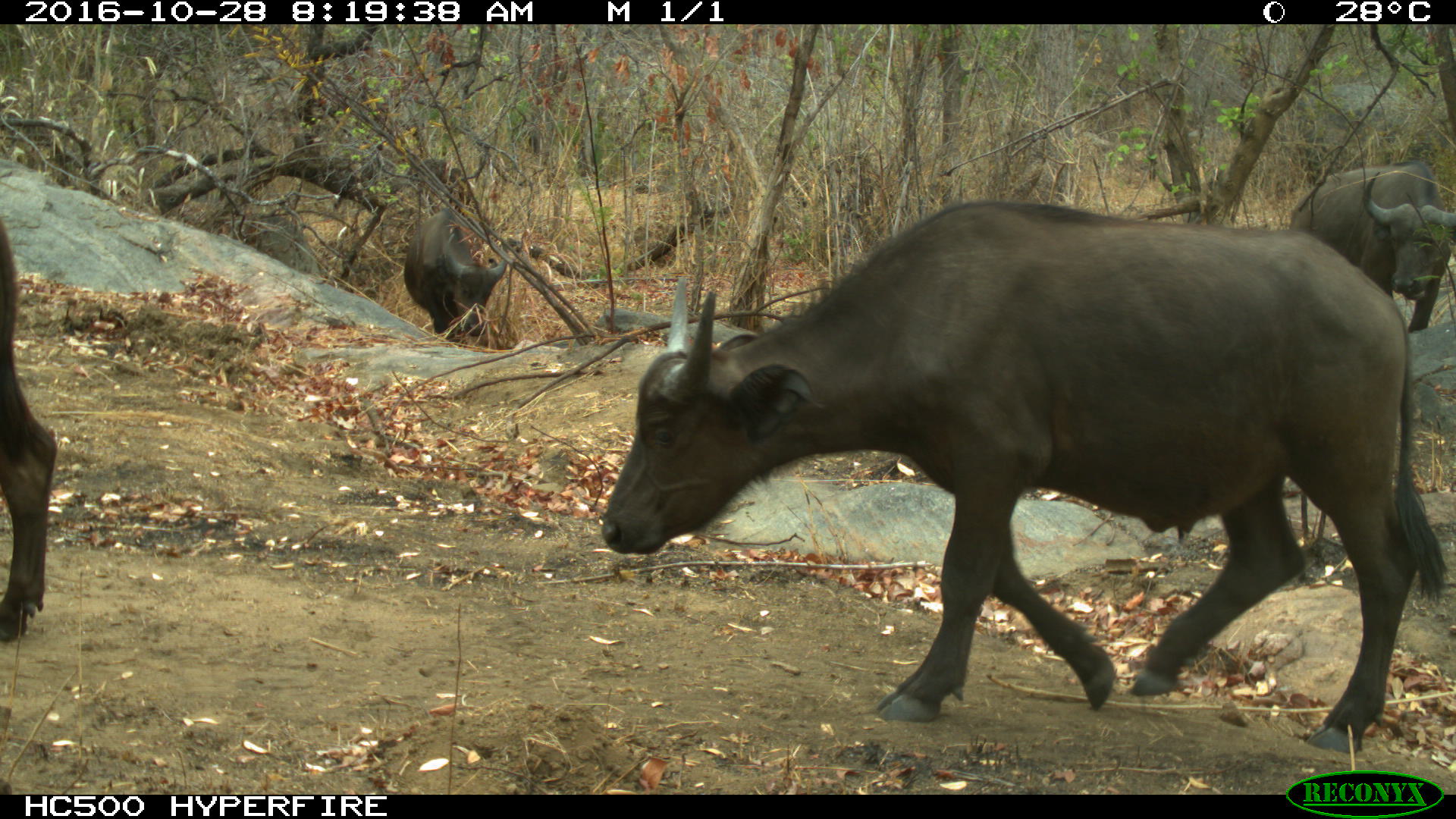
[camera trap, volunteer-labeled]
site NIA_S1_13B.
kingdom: Animalia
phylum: Chordata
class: Mammalia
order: Artiodactyla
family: Bovidae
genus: Syncerus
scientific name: Syncerus caffer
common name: african buffalo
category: buffalo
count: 4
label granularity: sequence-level